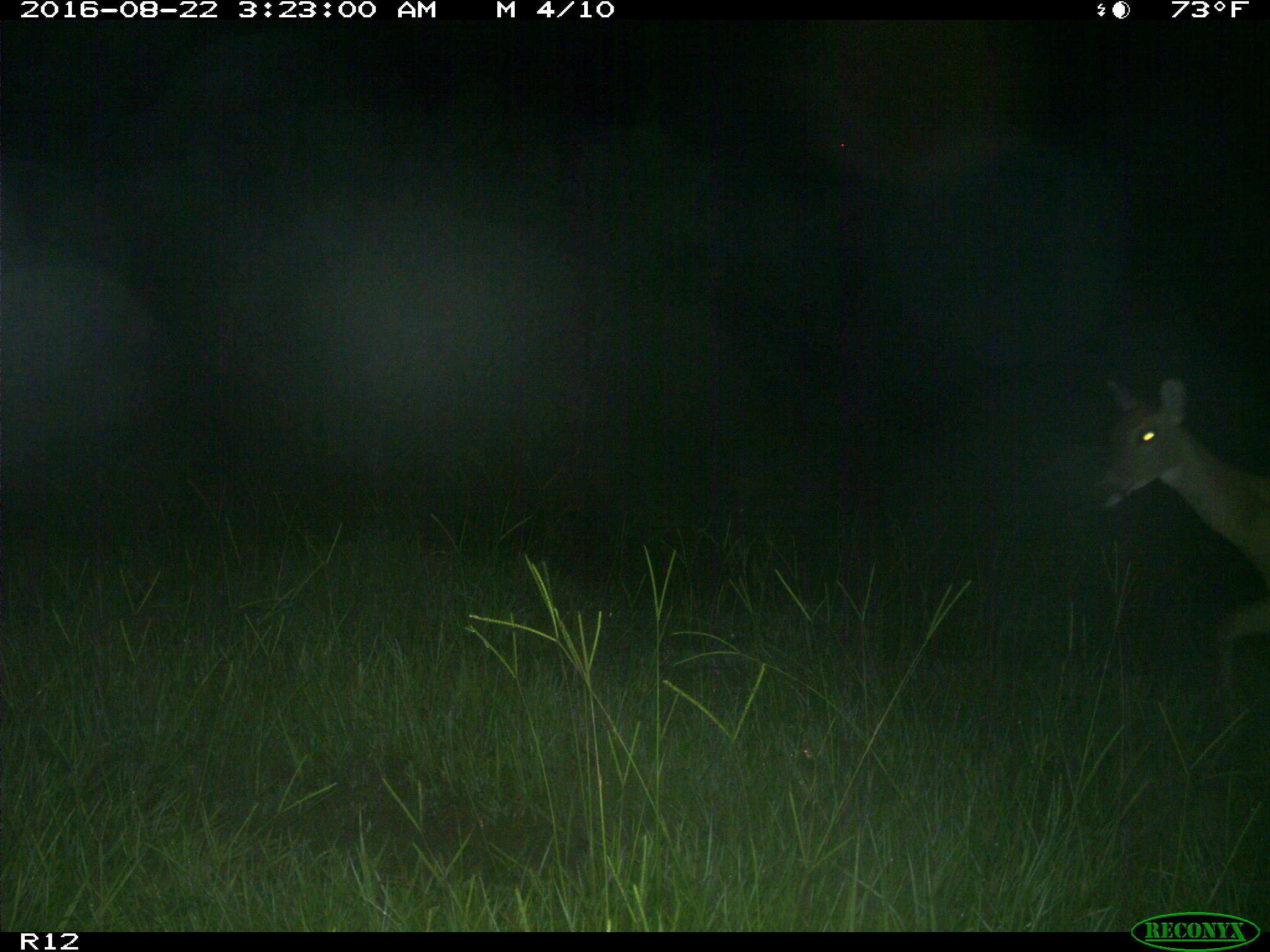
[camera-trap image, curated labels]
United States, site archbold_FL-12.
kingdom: Animalia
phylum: Chordata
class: Mammalia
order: Artiodactyla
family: Cervidae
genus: Odocoileus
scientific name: Odocoileus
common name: deer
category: unidentified deer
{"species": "unidentified deer (deer) (Odocoileus)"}